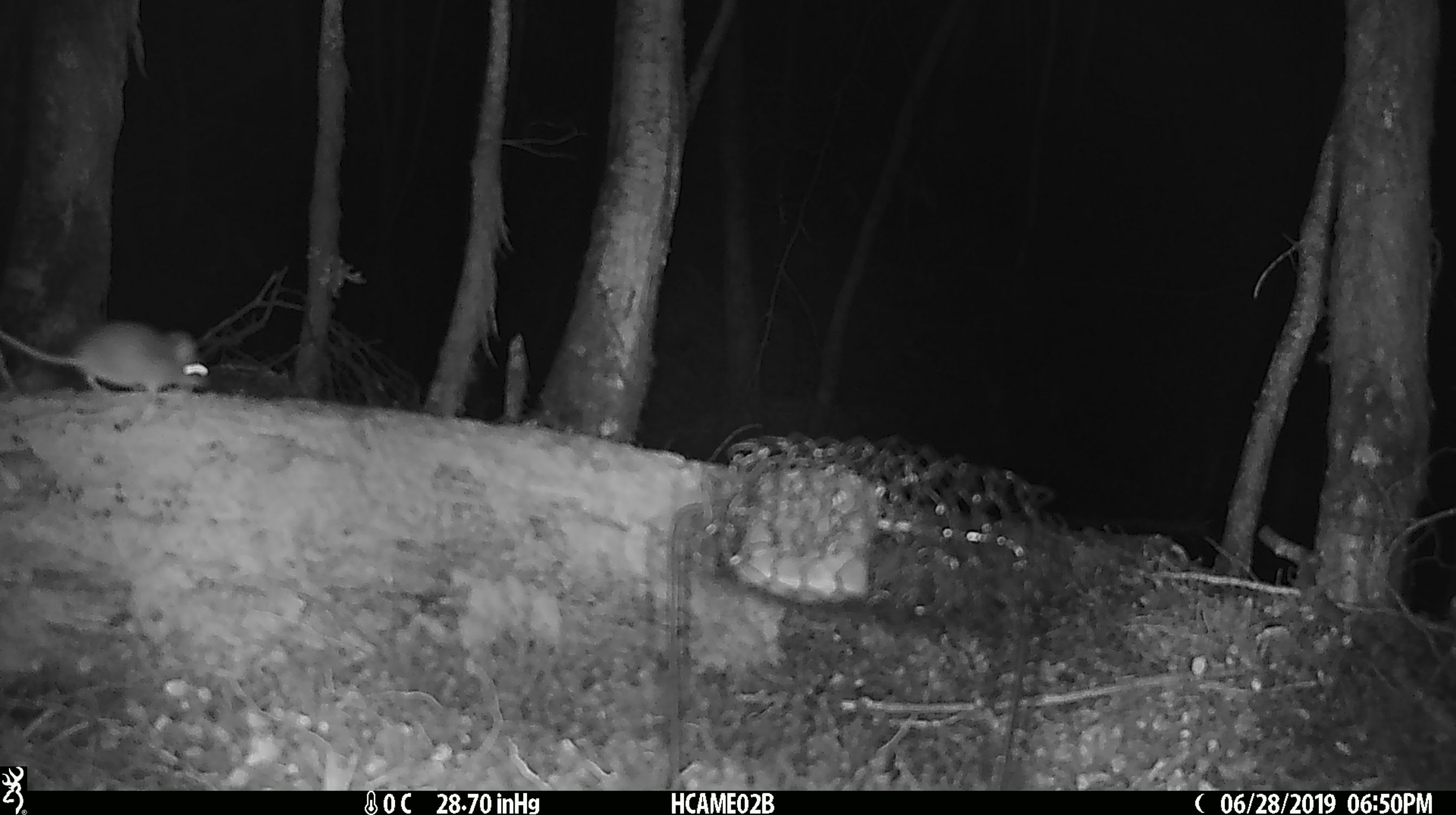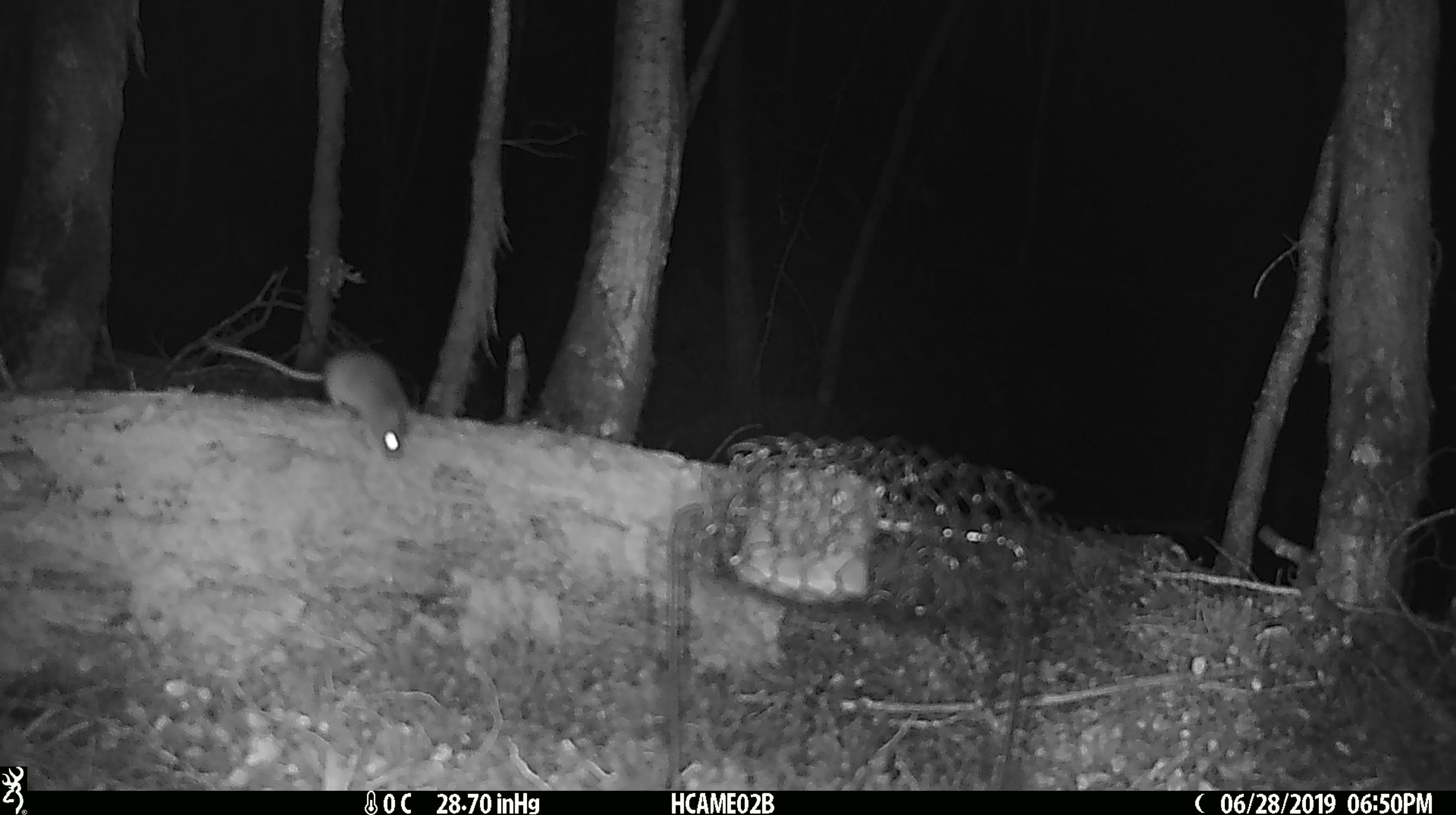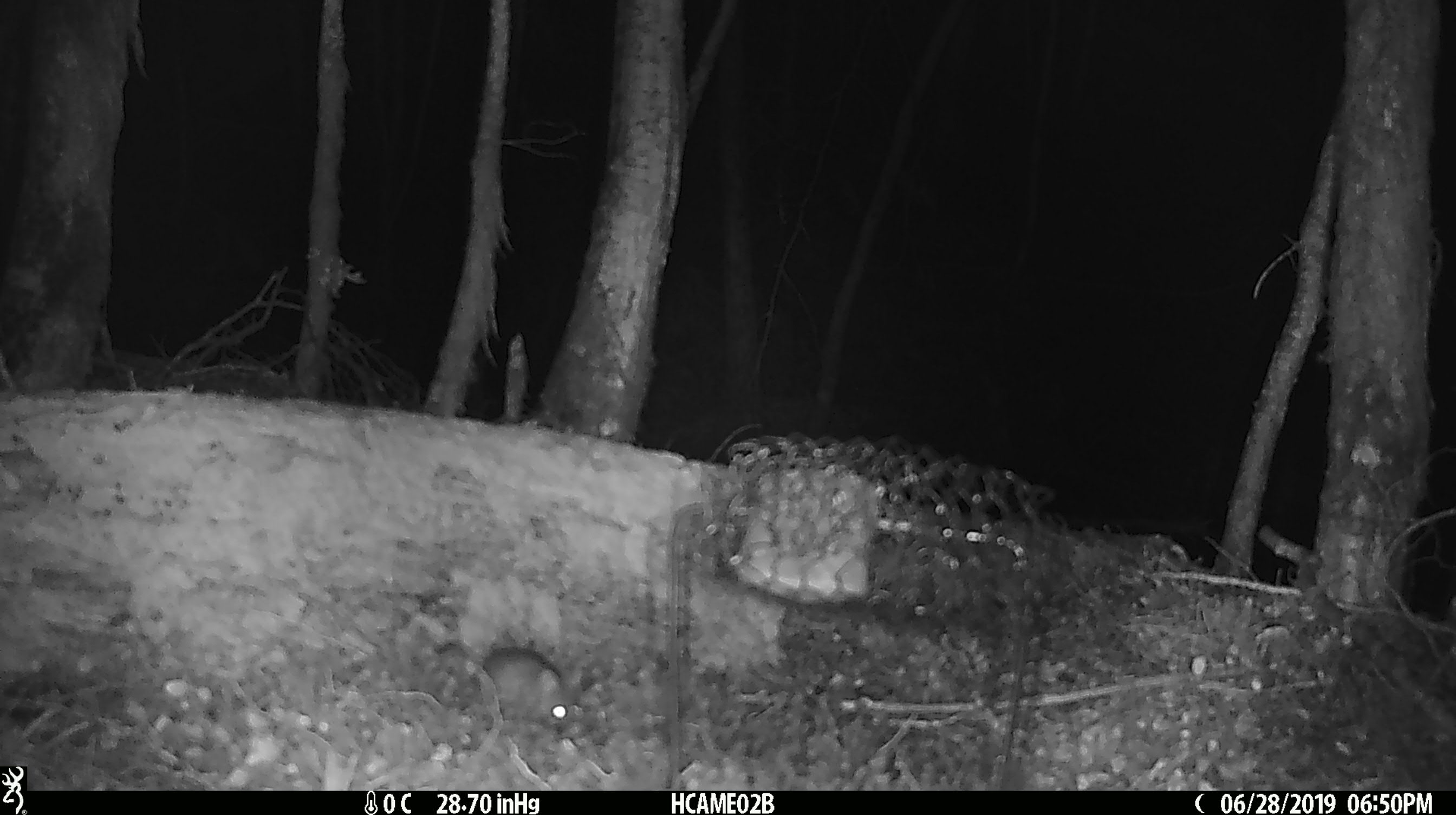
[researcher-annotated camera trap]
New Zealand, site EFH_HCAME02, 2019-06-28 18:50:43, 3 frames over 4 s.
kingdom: Animalia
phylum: Chordata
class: Mammalia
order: Rodentia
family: Muridae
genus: Mus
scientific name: Mus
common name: mouse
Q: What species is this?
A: Mouse (Mus).